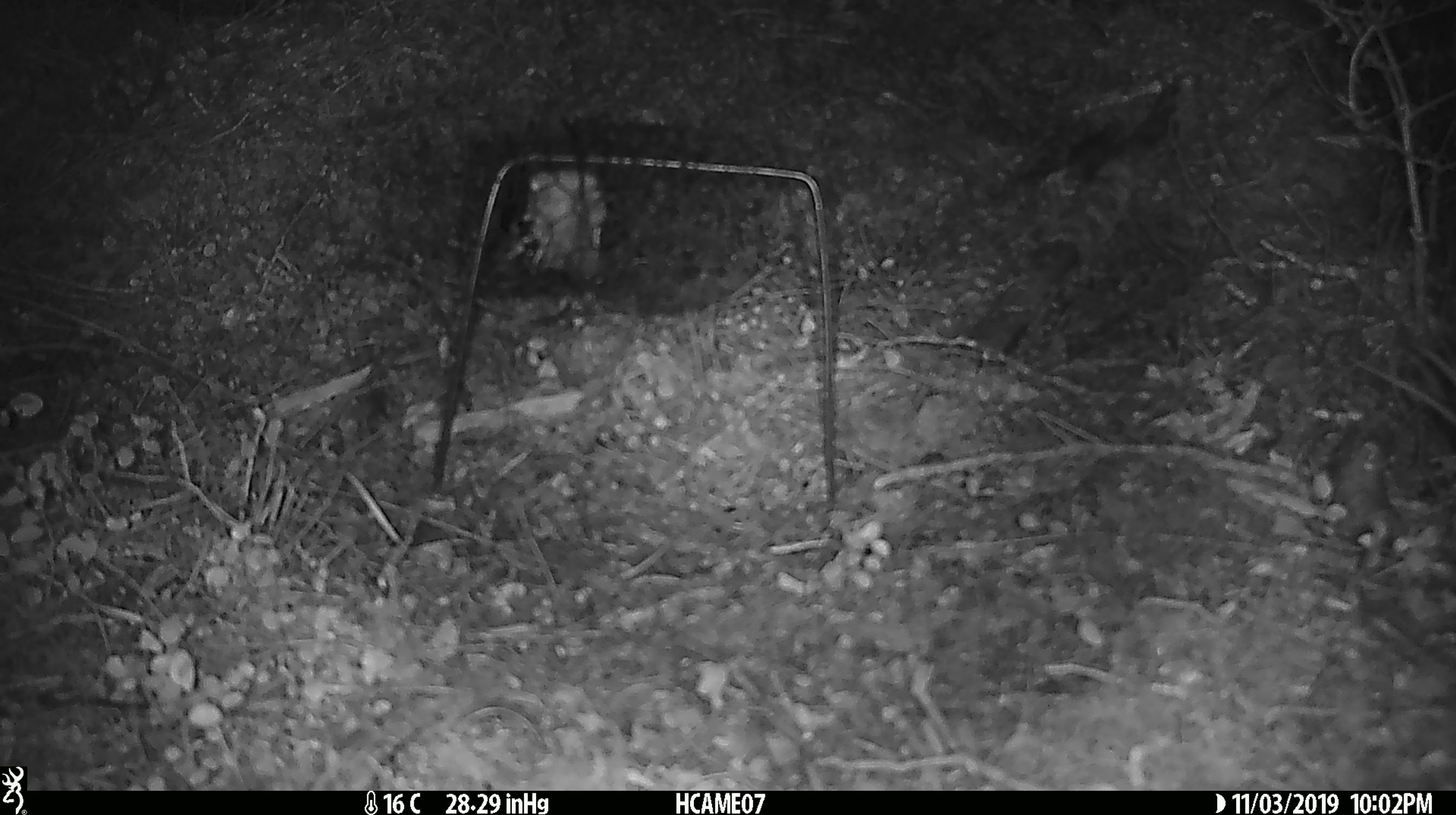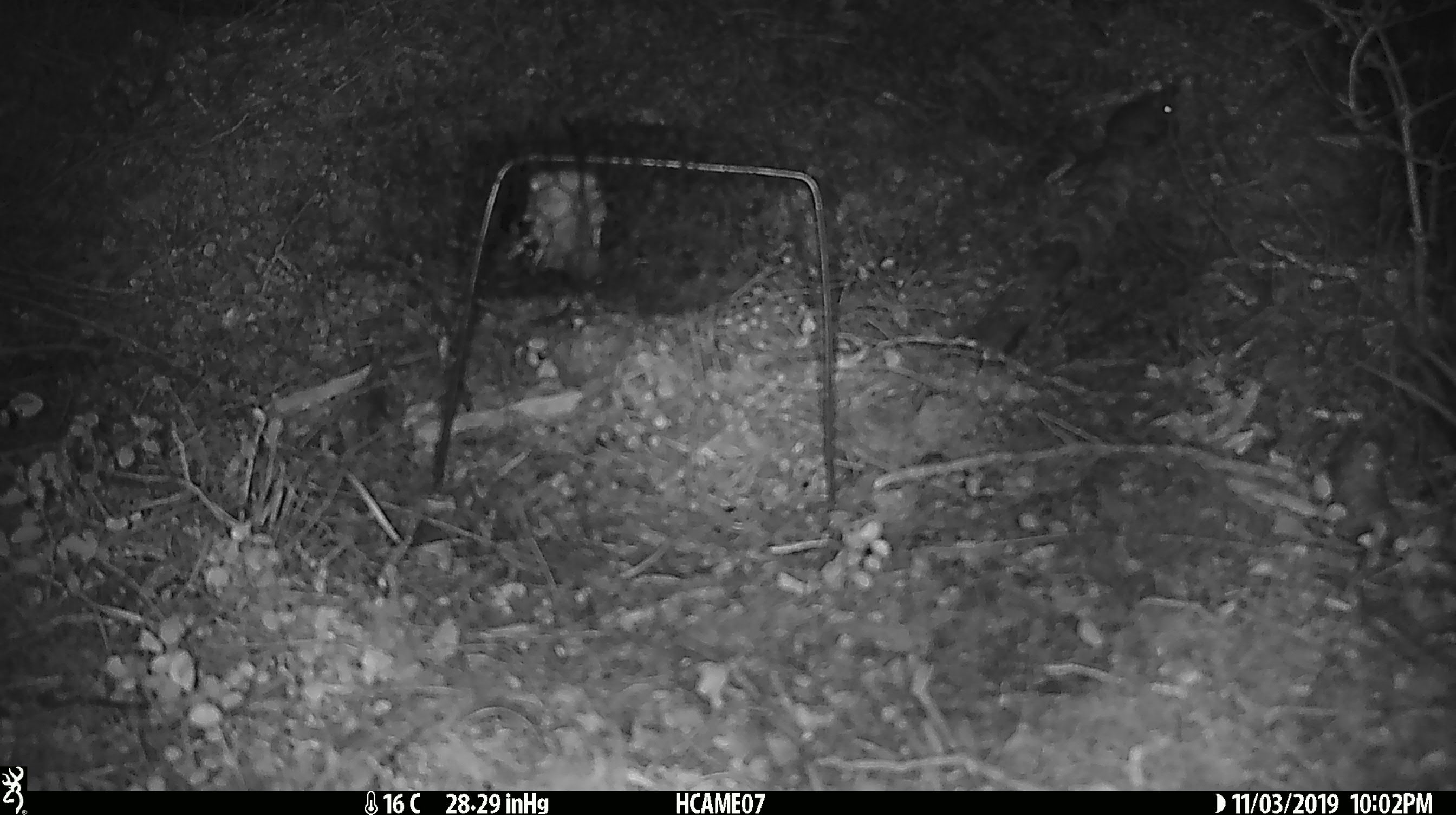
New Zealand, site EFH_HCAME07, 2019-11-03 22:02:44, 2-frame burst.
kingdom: Animalia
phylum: Chordata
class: Mammalia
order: Rodentia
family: Muridae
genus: Mus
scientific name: Mus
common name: mouse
Mouse (Mus).